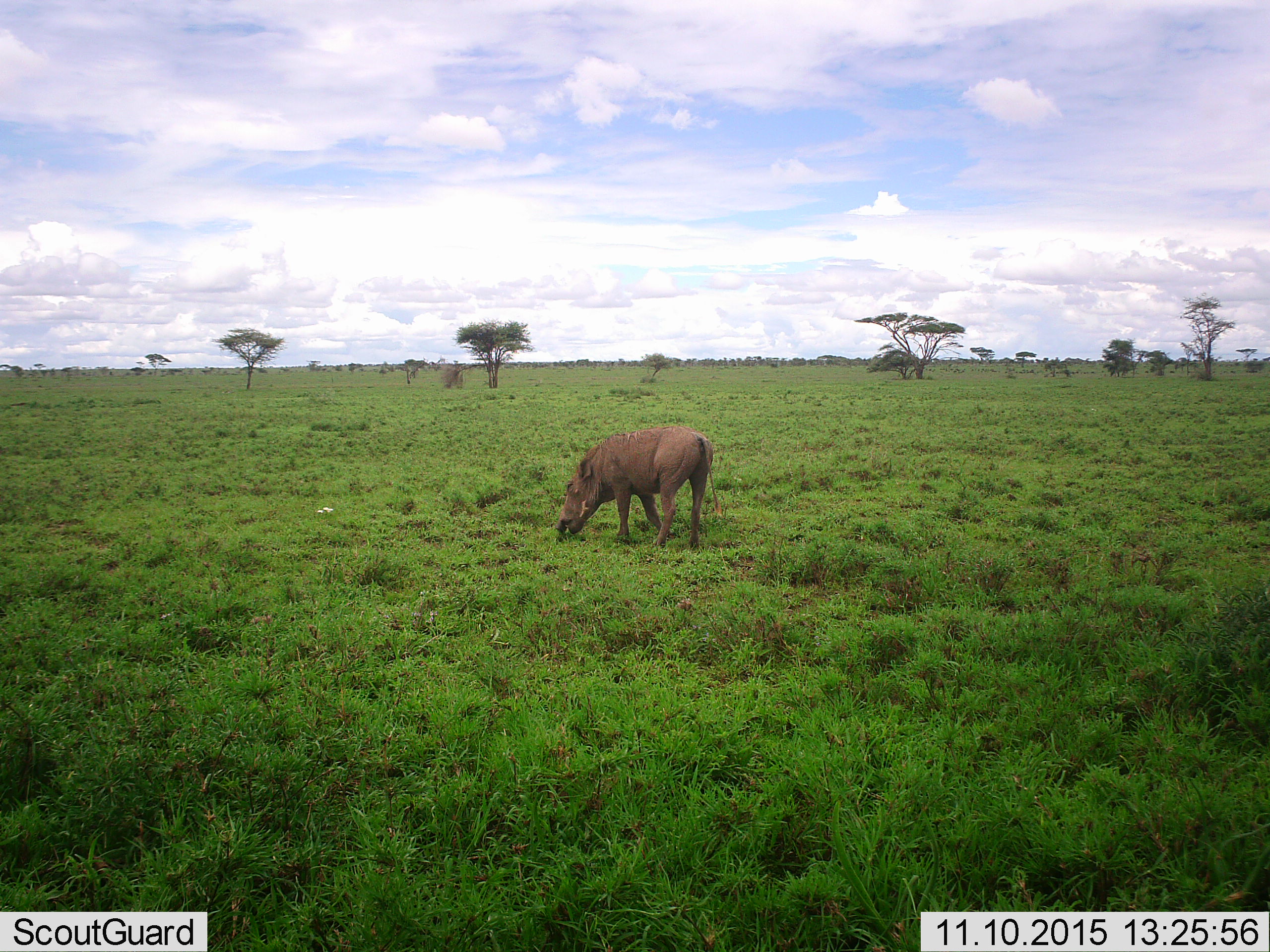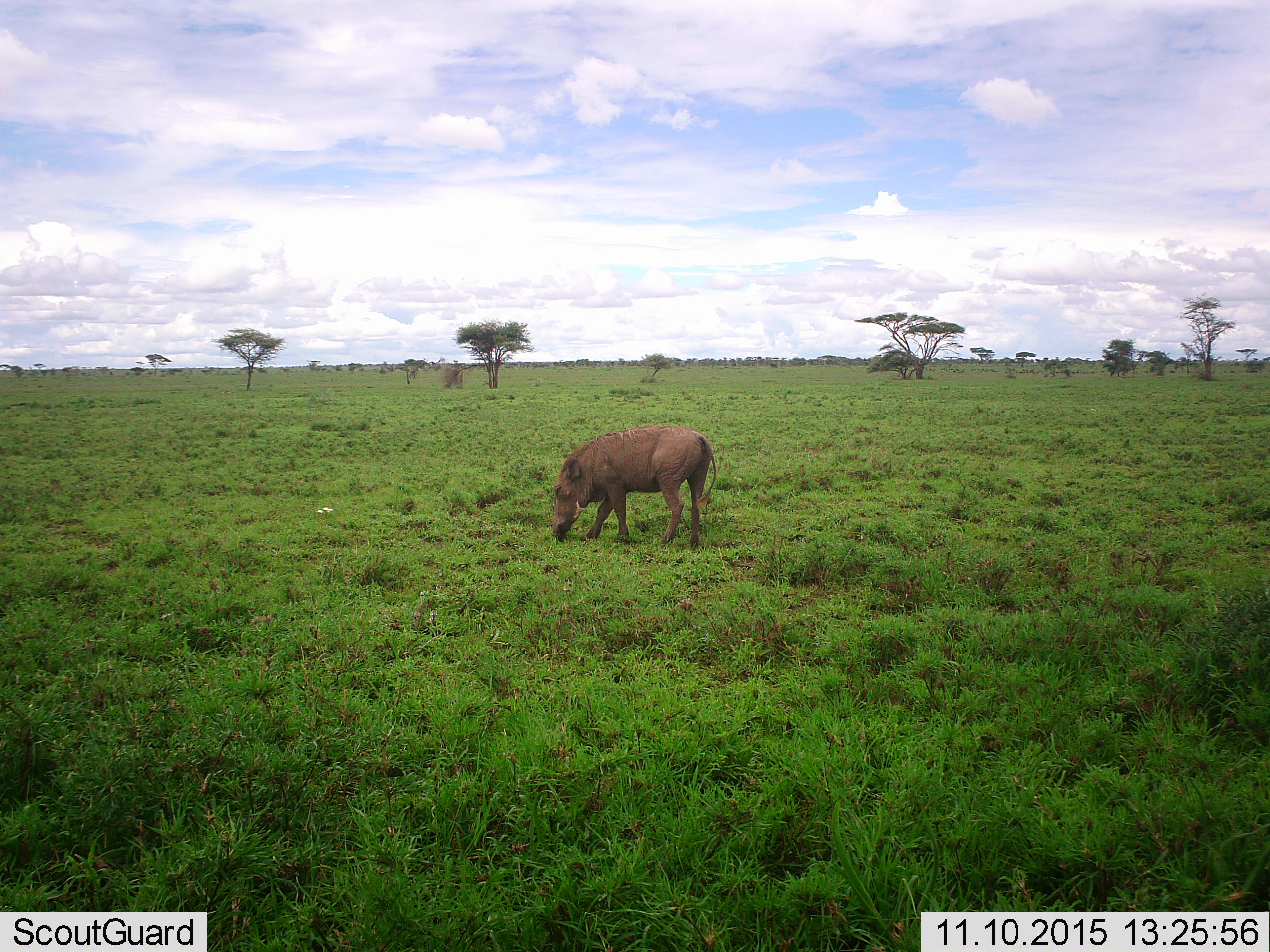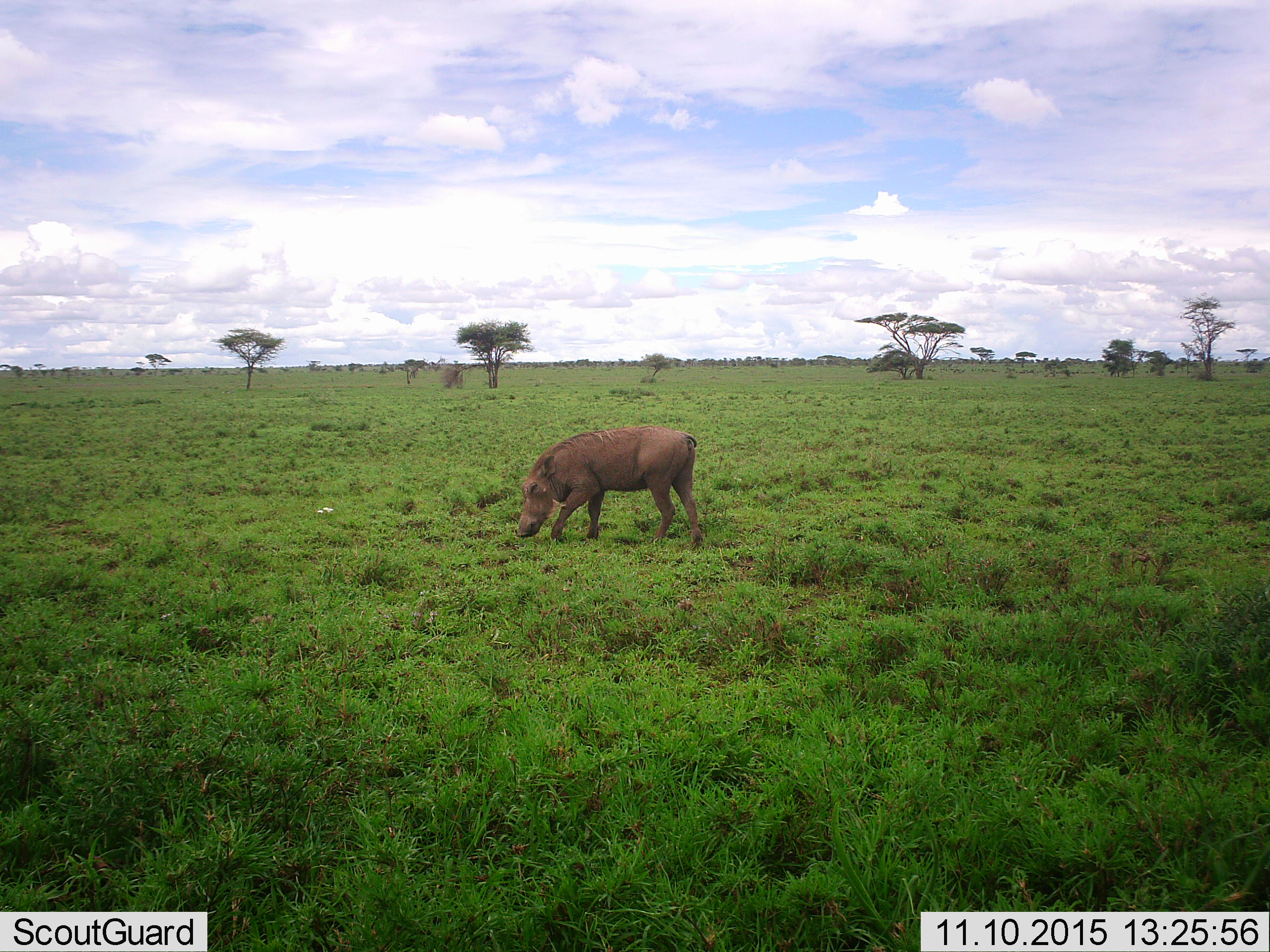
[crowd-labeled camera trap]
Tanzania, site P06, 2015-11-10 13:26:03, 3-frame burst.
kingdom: Animalia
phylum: Chordata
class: Mammalia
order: Artiodactyla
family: Suidae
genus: Phacochoerus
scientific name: Phacochoerus africanus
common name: warthog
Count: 1.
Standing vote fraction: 10%.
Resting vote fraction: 0%.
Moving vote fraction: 40%.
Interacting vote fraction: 0%.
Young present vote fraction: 0%.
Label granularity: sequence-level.